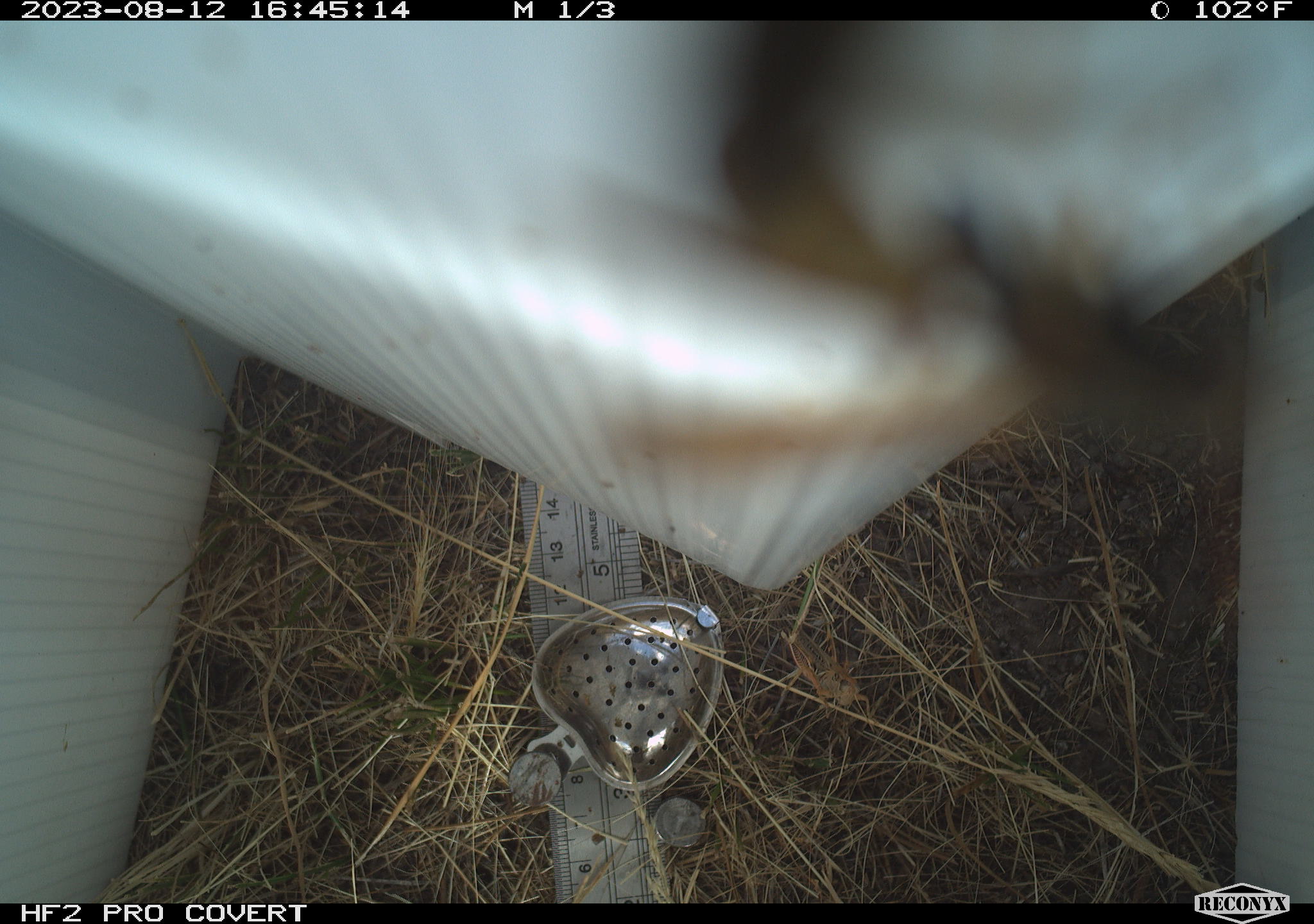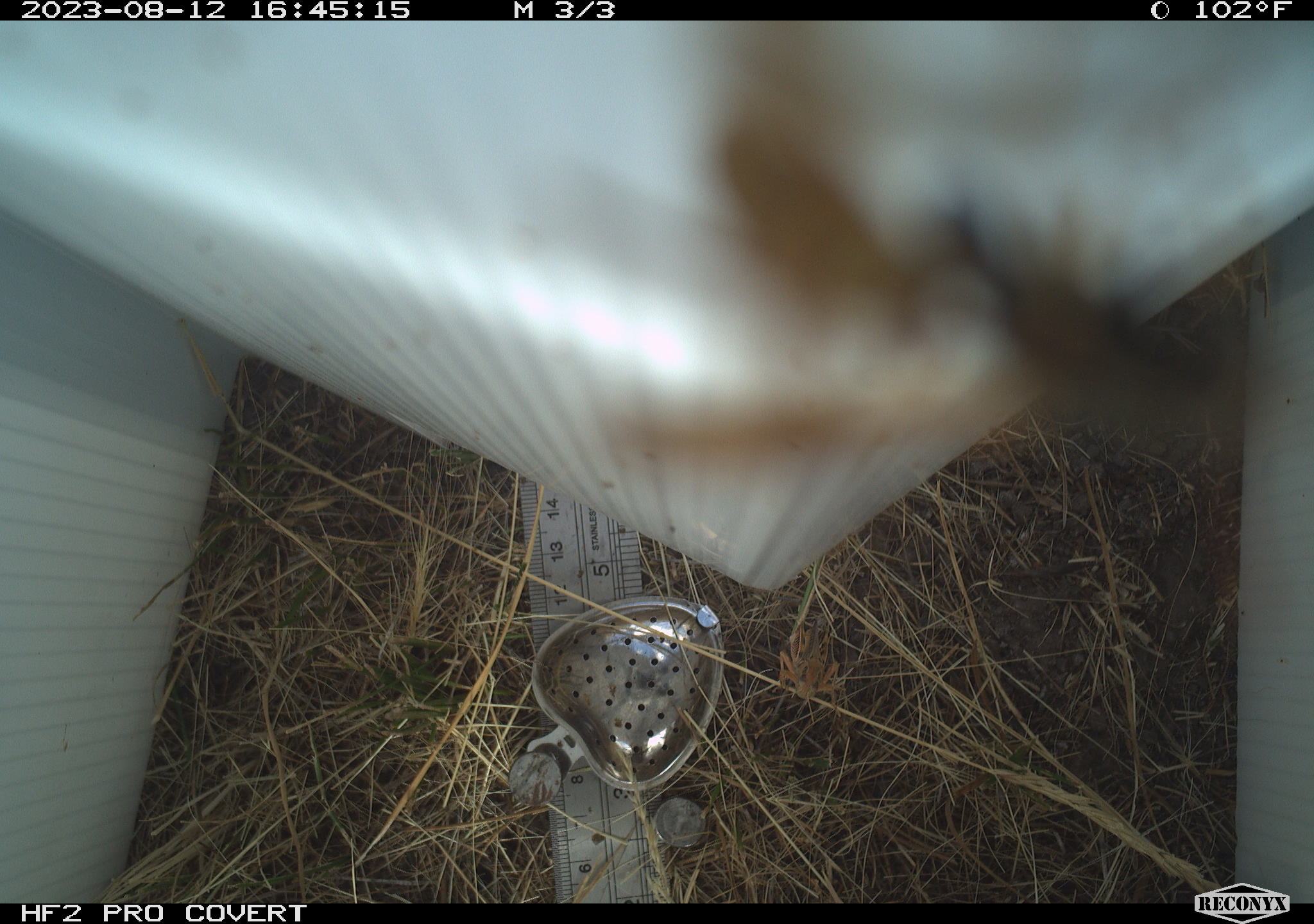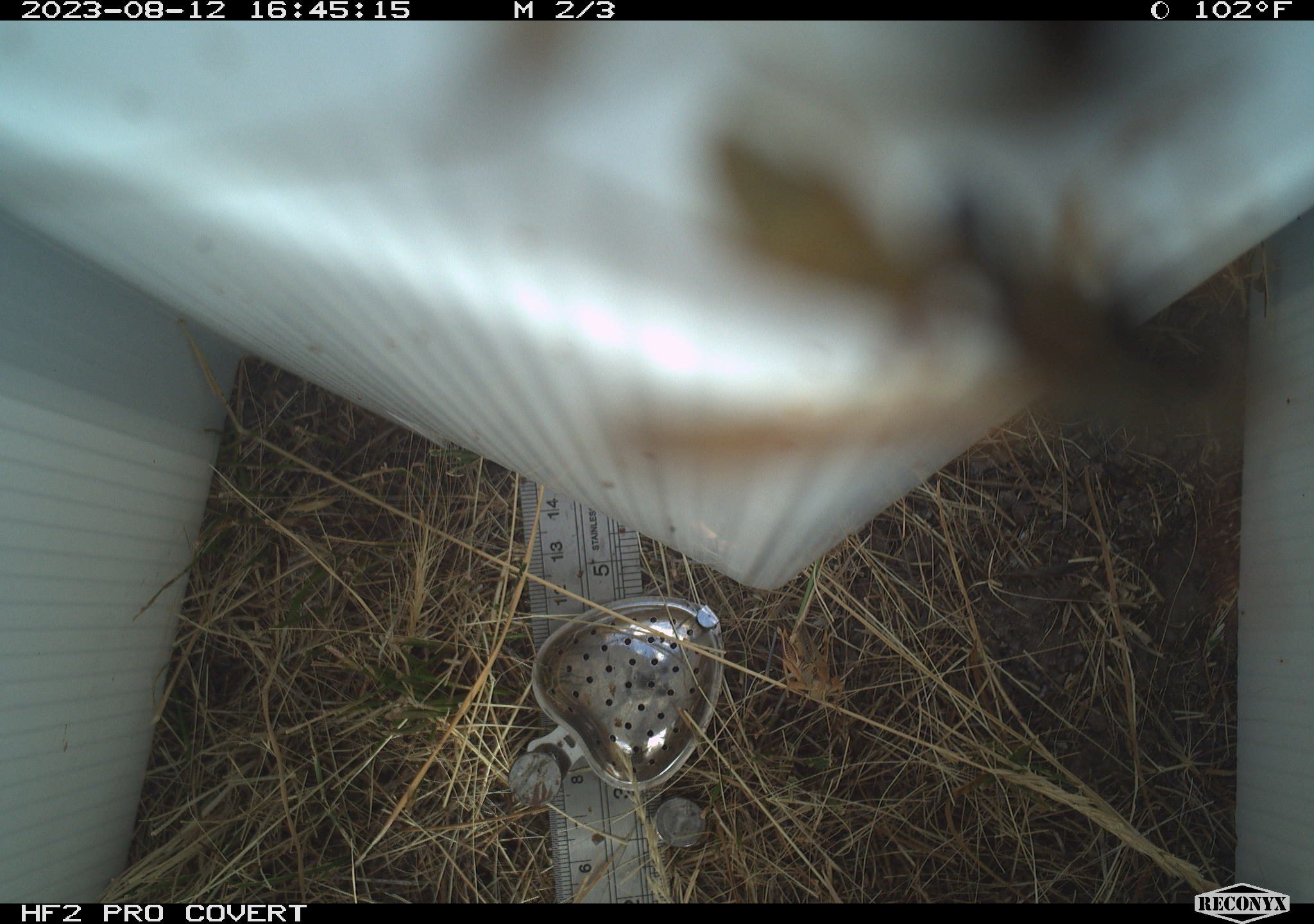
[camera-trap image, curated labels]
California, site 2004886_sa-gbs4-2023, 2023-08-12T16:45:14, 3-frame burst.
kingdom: Animalia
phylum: Arthropoda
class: Insecta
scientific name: Insecta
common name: insect